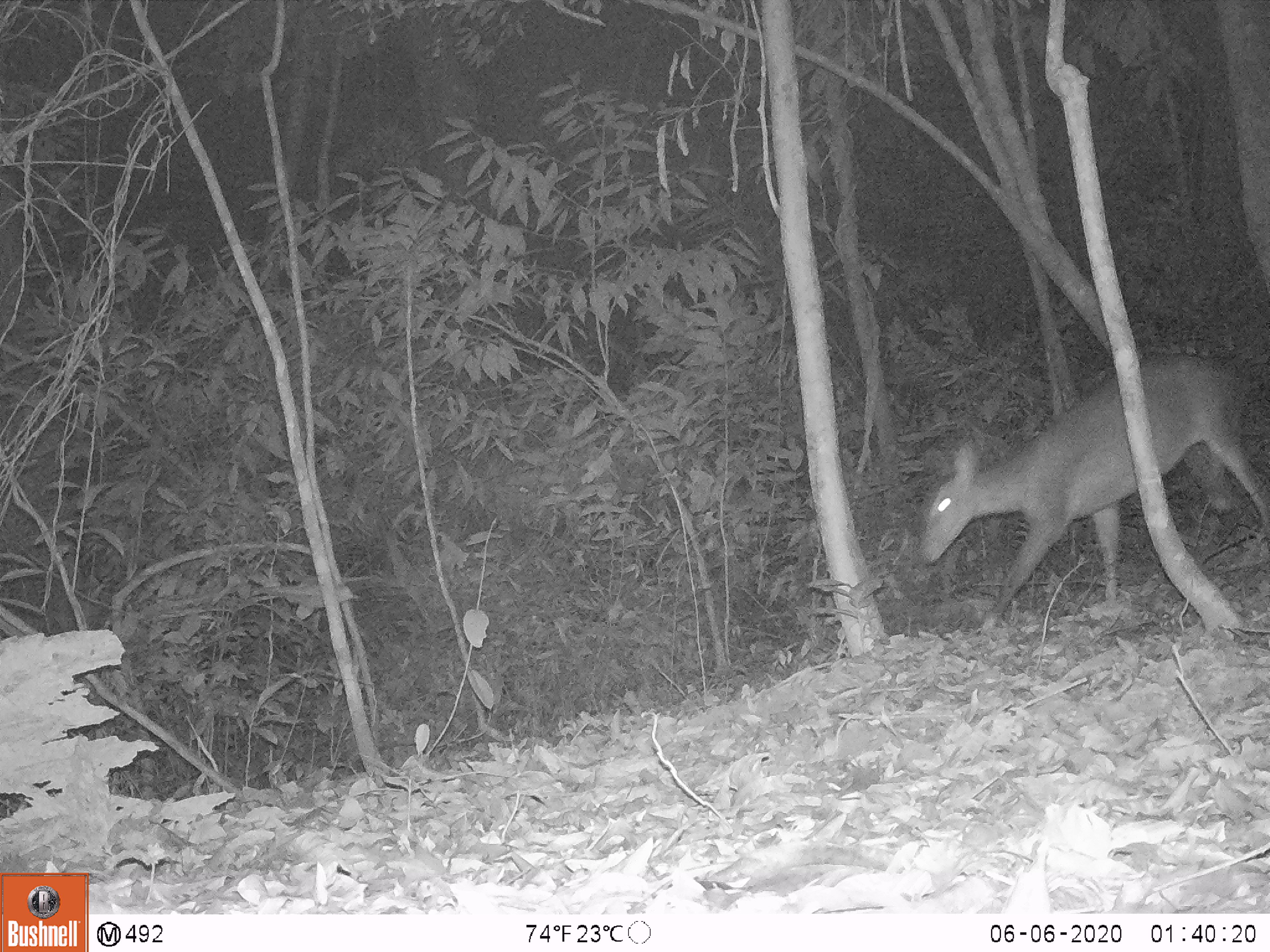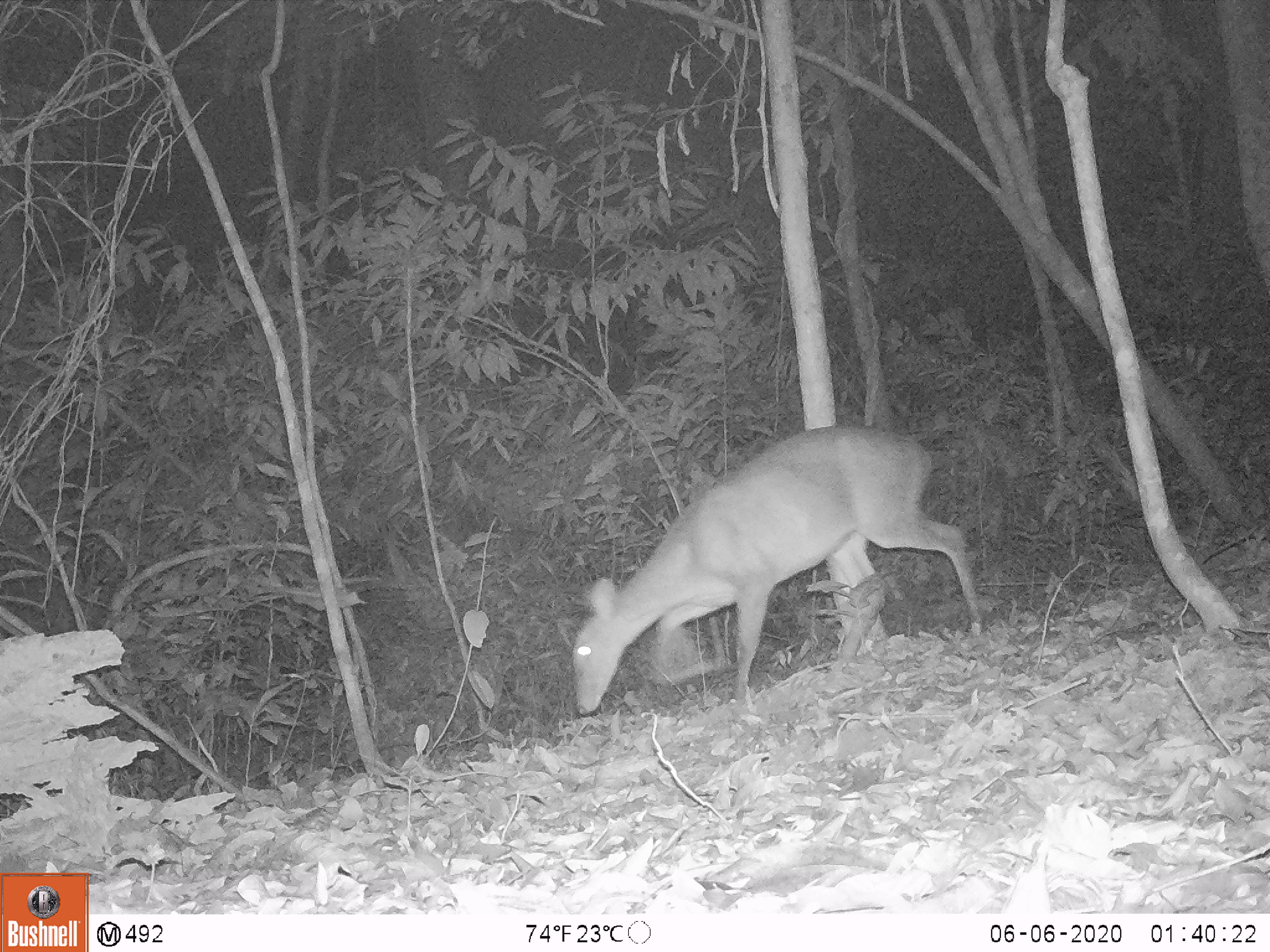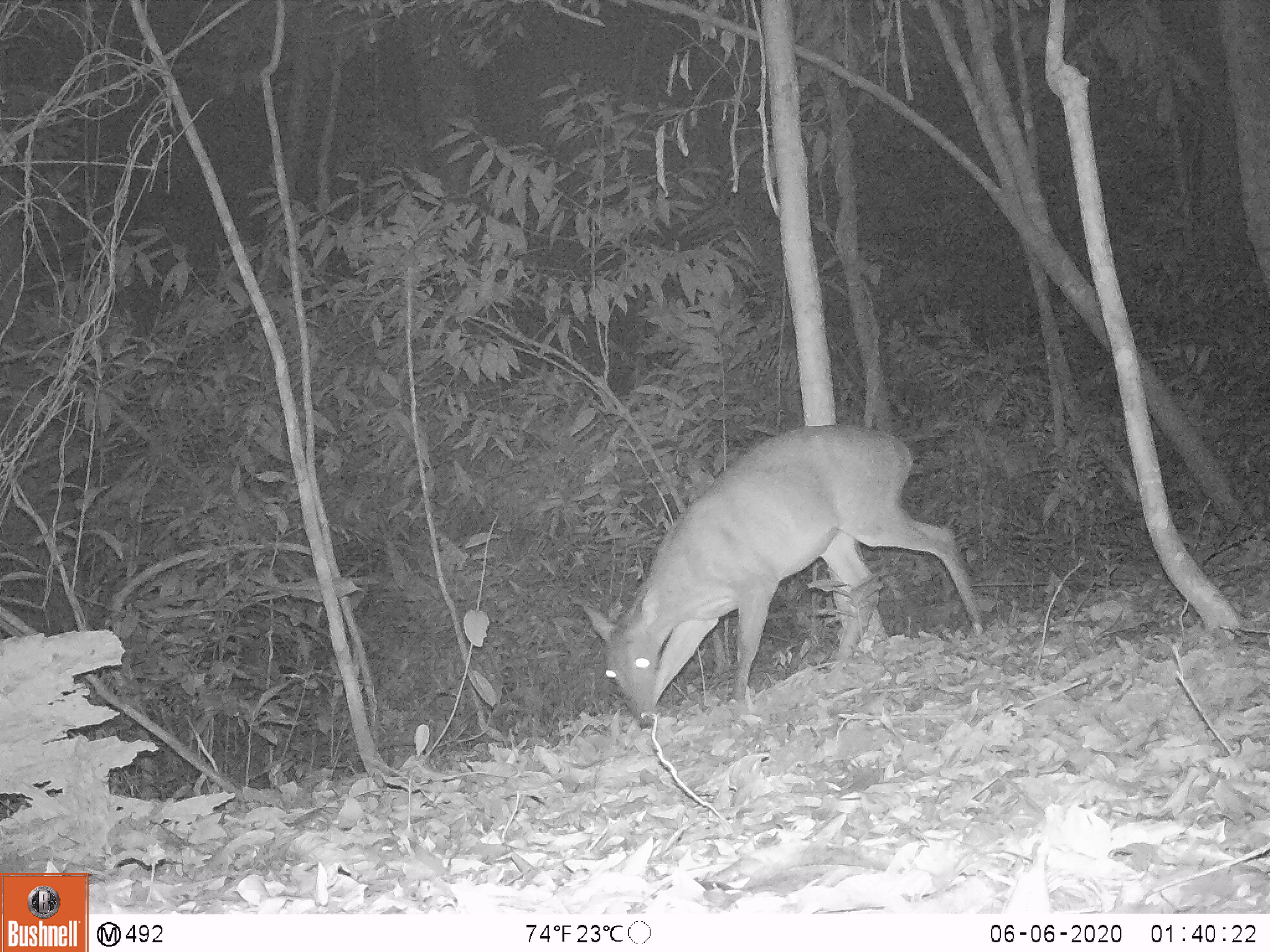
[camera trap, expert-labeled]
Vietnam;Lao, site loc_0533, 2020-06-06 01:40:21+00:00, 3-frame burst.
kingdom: Animalia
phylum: Chordata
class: Mammalia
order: Artiodactyla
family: Cervidae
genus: Muntiacus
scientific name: Muntiacus vuquangensis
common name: large-antlered muntjac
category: large antlered muntjac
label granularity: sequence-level